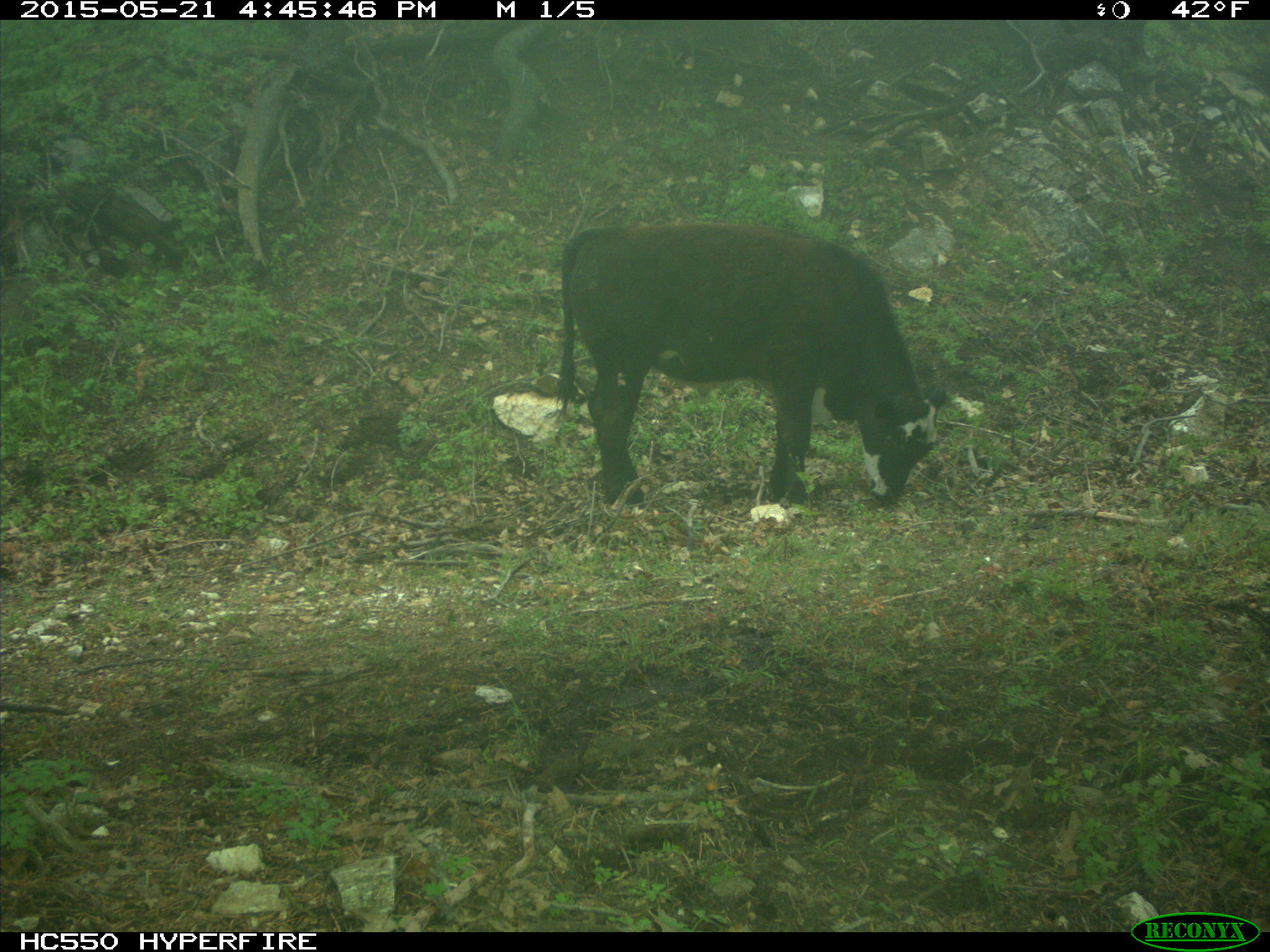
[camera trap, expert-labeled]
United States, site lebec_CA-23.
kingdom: Animalia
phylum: Chordata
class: Mammalia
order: Artiodactyla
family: Bovidae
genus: Bos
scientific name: Bos taurus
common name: domestic cow